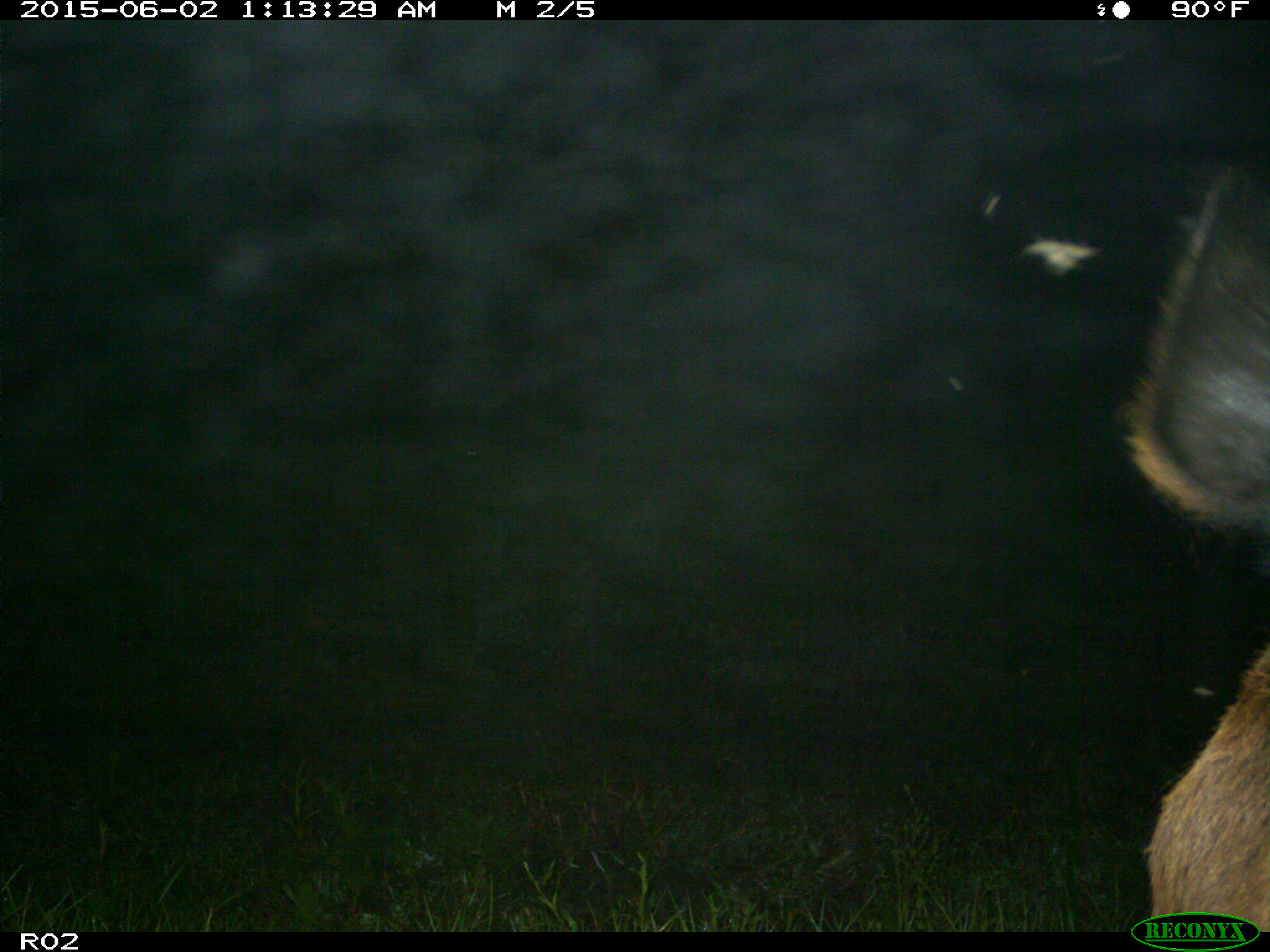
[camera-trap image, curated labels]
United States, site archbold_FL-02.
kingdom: Animalia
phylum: Chordata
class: Mammalia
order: Artiodactyla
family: Bovidae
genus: Bos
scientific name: Bos taurus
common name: domestic cow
Bos taurus (domestic cow).